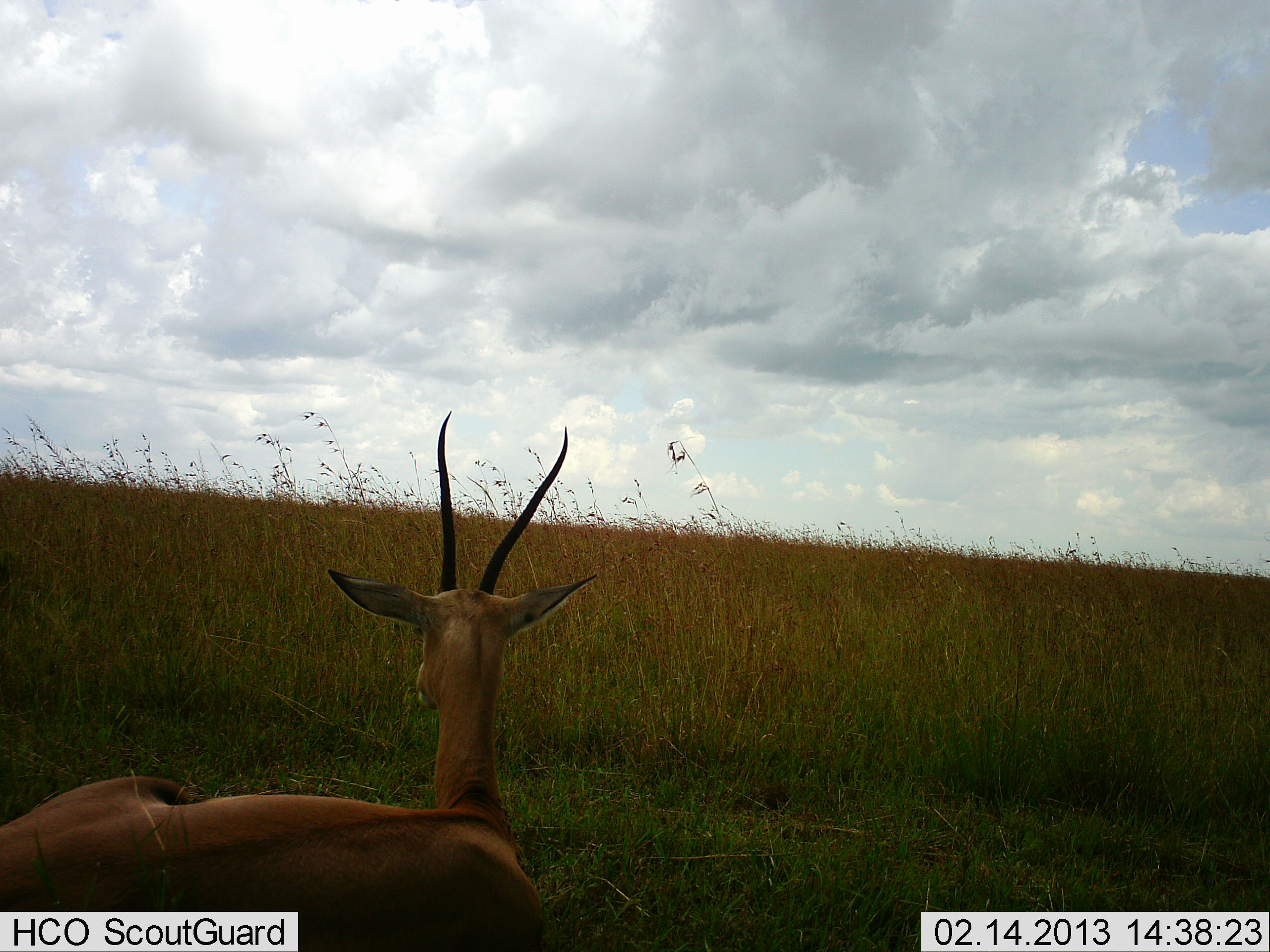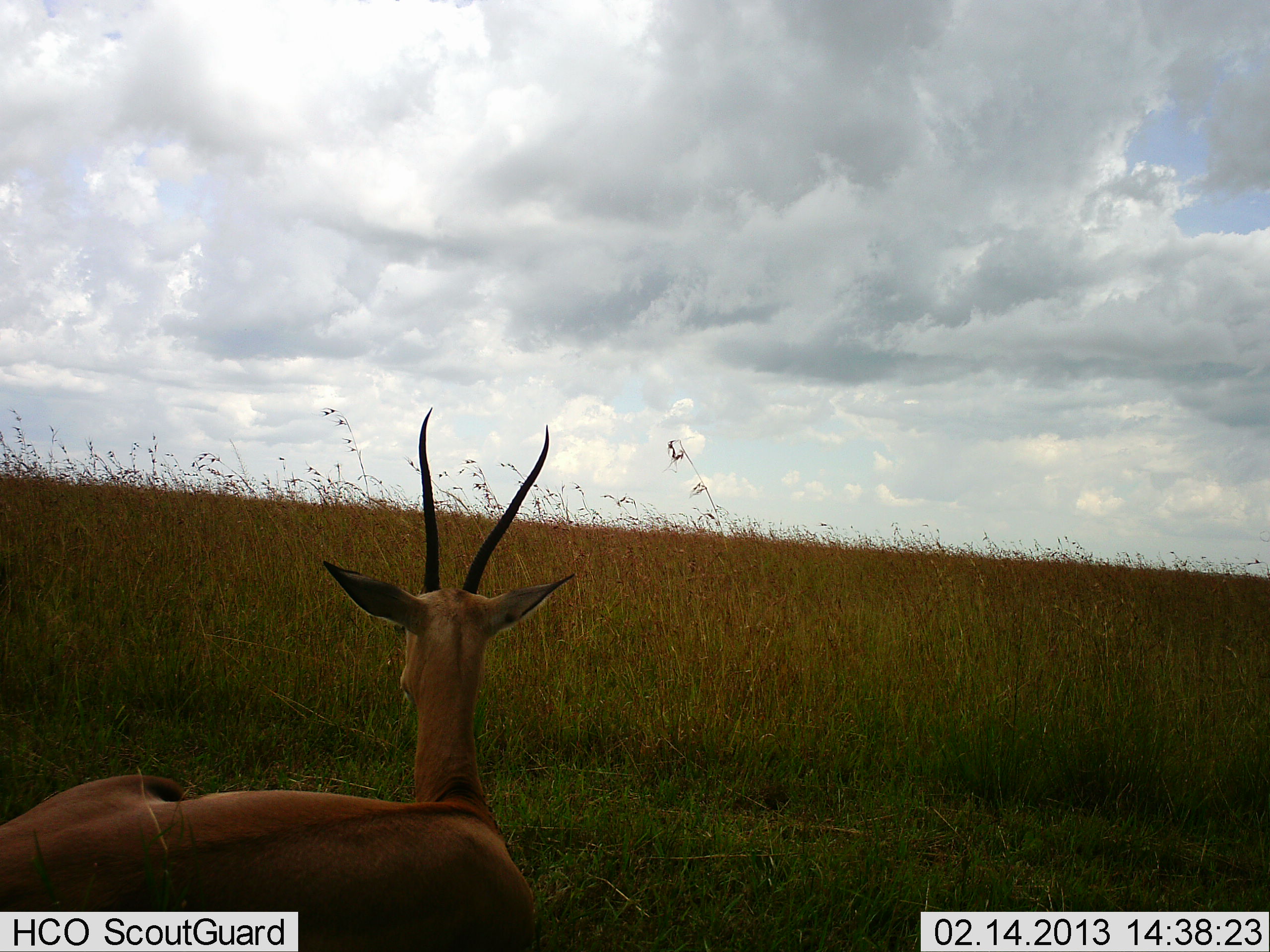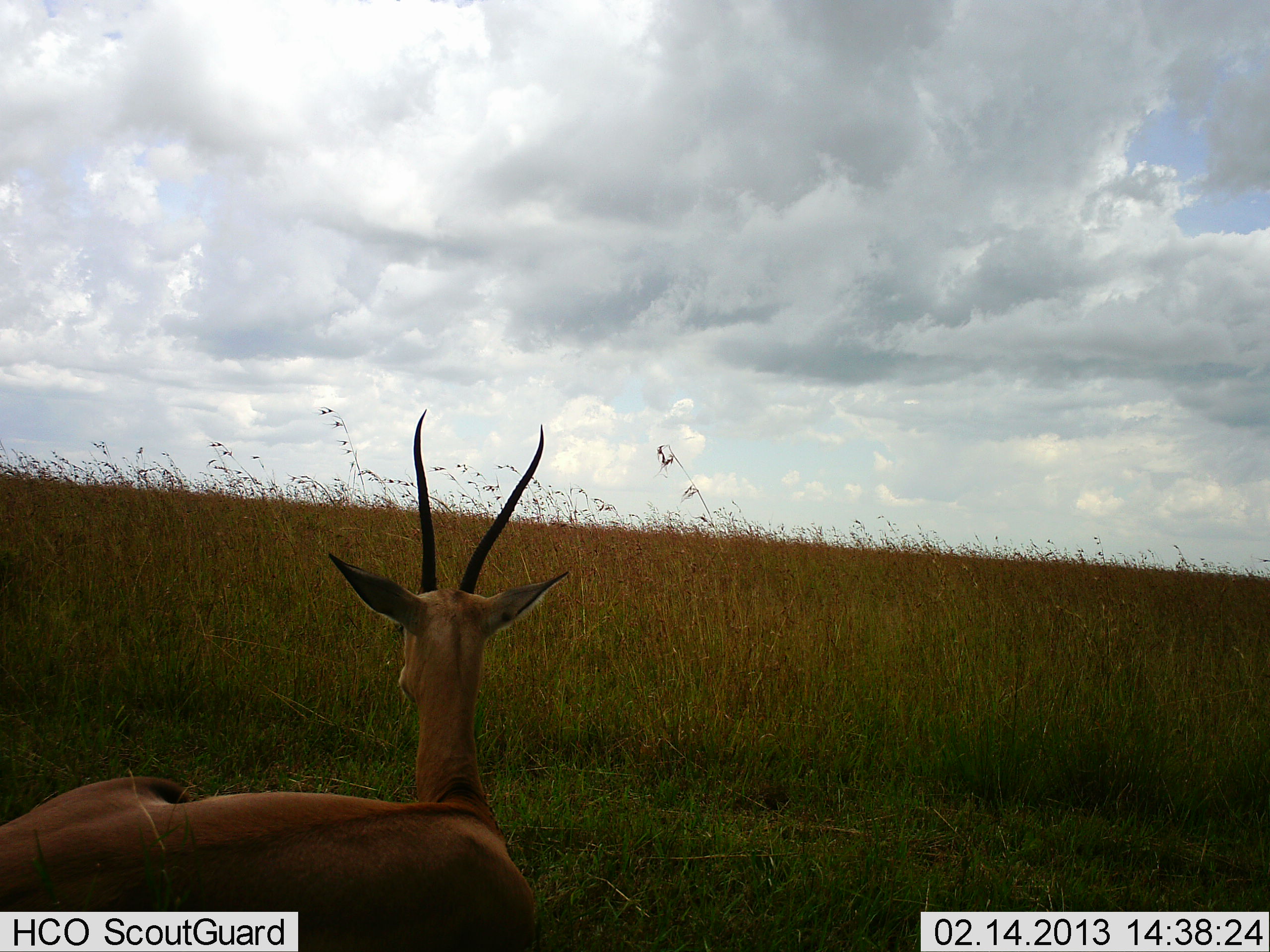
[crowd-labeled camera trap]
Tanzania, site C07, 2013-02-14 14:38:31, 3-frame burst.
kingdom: Animalia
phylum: Chordata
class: Mammalia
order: Artiodactyla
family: Bovidae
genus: Nanger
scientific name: Nanger granti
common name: grant's gazelle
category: gazellegrants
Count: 1.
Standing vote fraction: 5%.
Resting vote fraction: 95%.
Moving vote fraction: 0%.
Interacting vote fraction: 0%.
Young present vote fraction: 0%.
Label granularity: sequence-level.